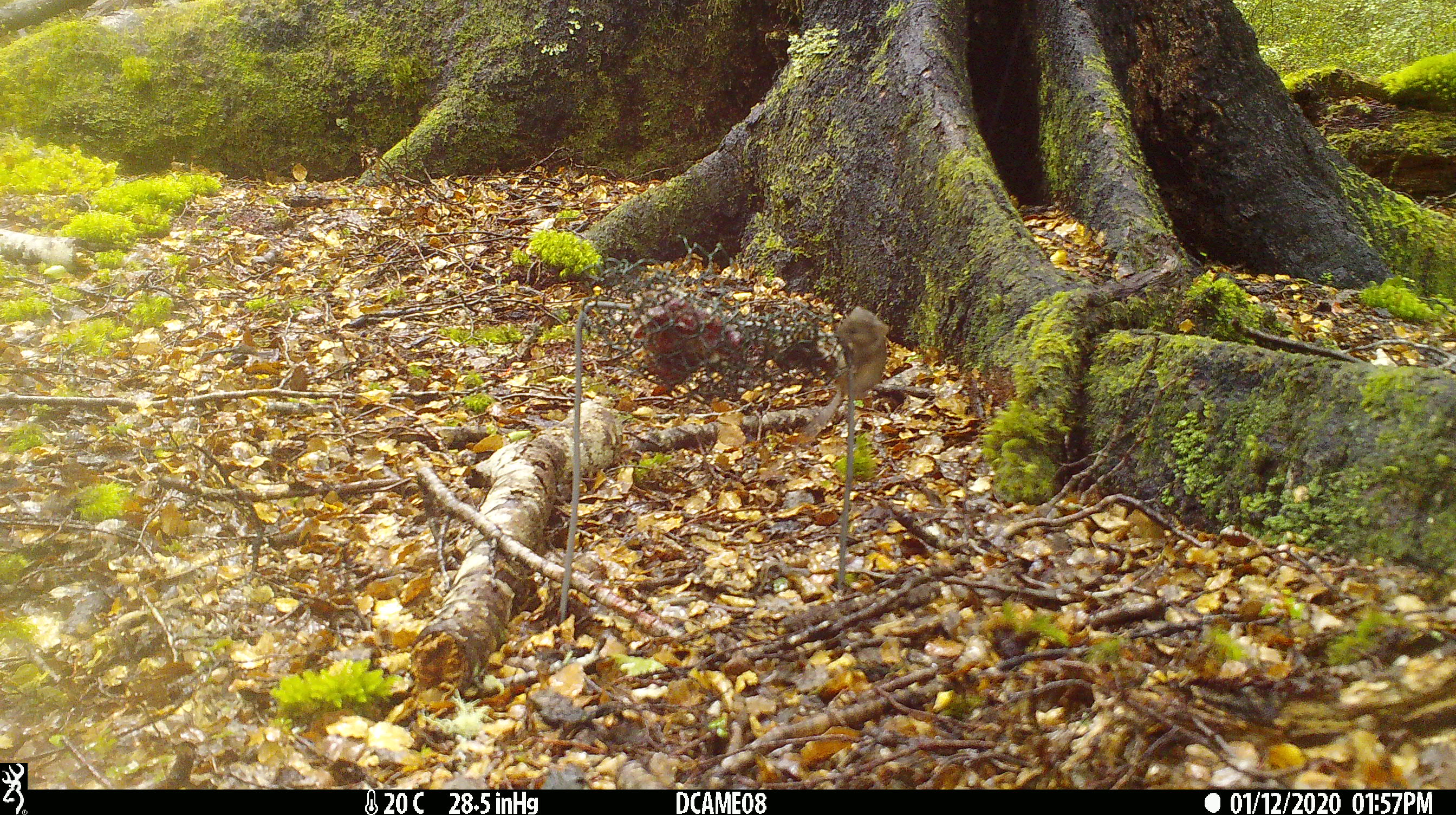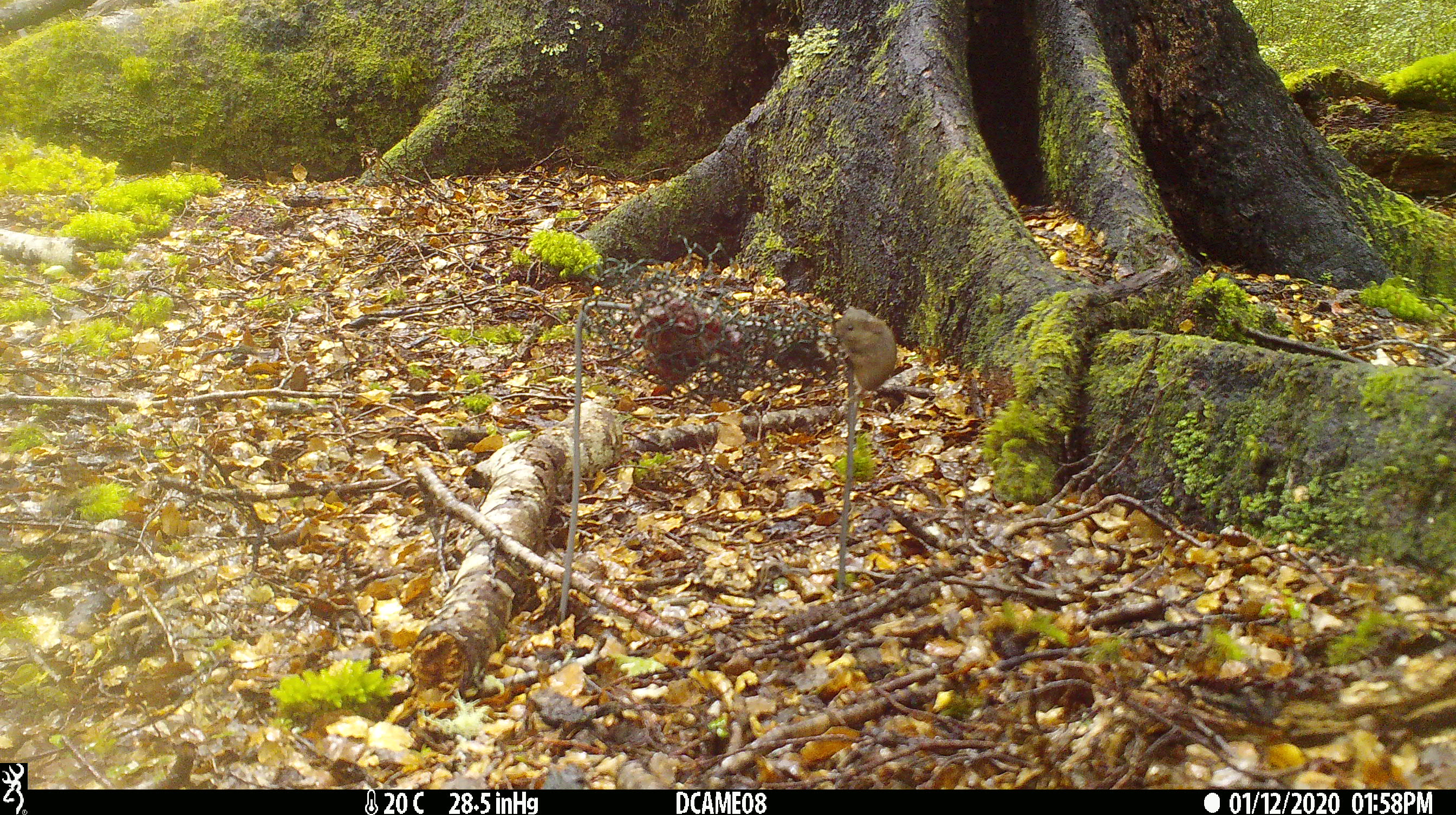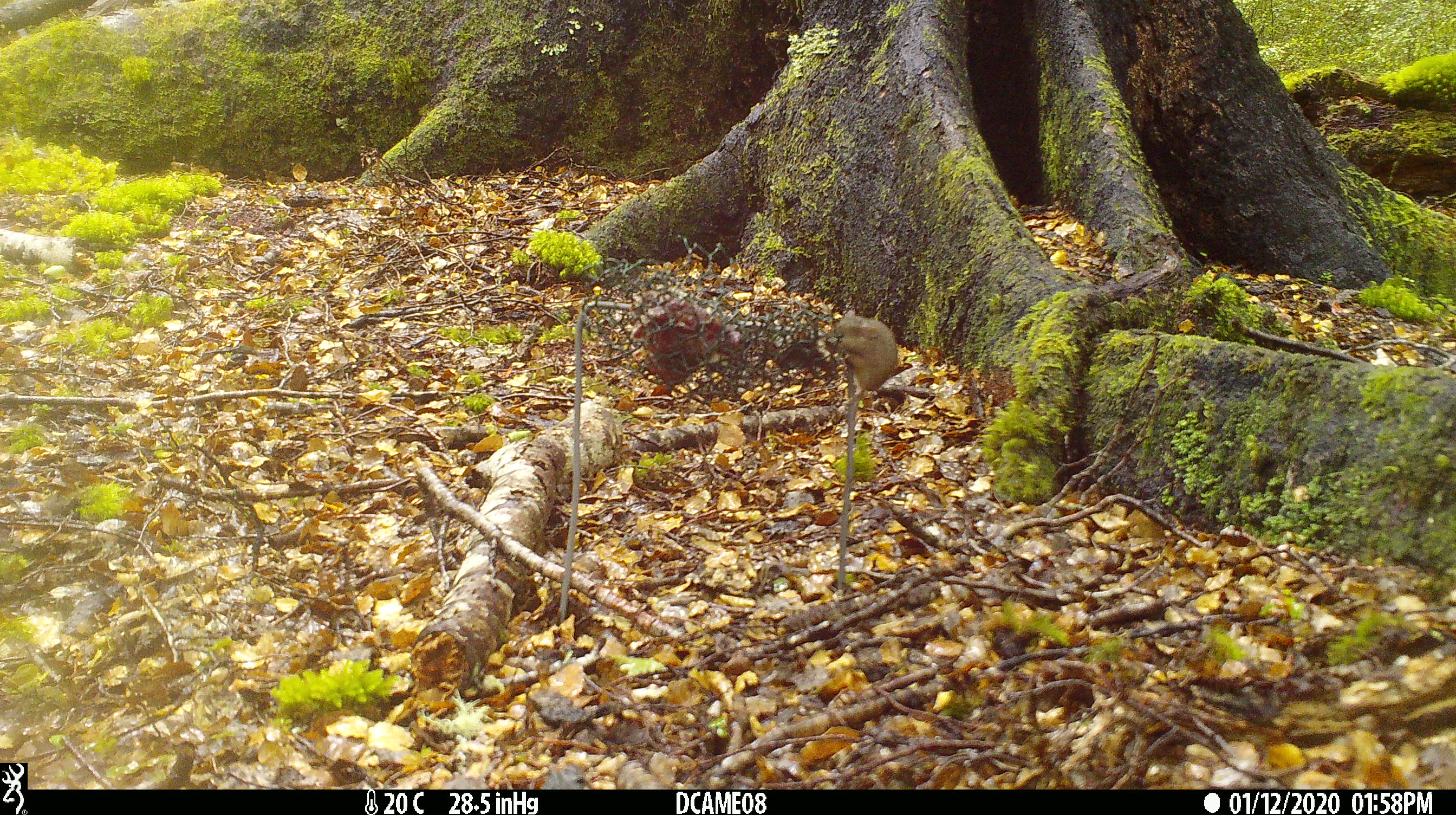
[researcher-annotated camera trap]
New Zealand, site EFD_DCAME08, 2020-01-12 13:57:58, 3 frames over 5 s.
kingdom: Animalia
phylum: Chordata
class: Mammalia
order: Rodentia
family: Muridae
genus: Mus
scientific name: Mus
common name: mouse